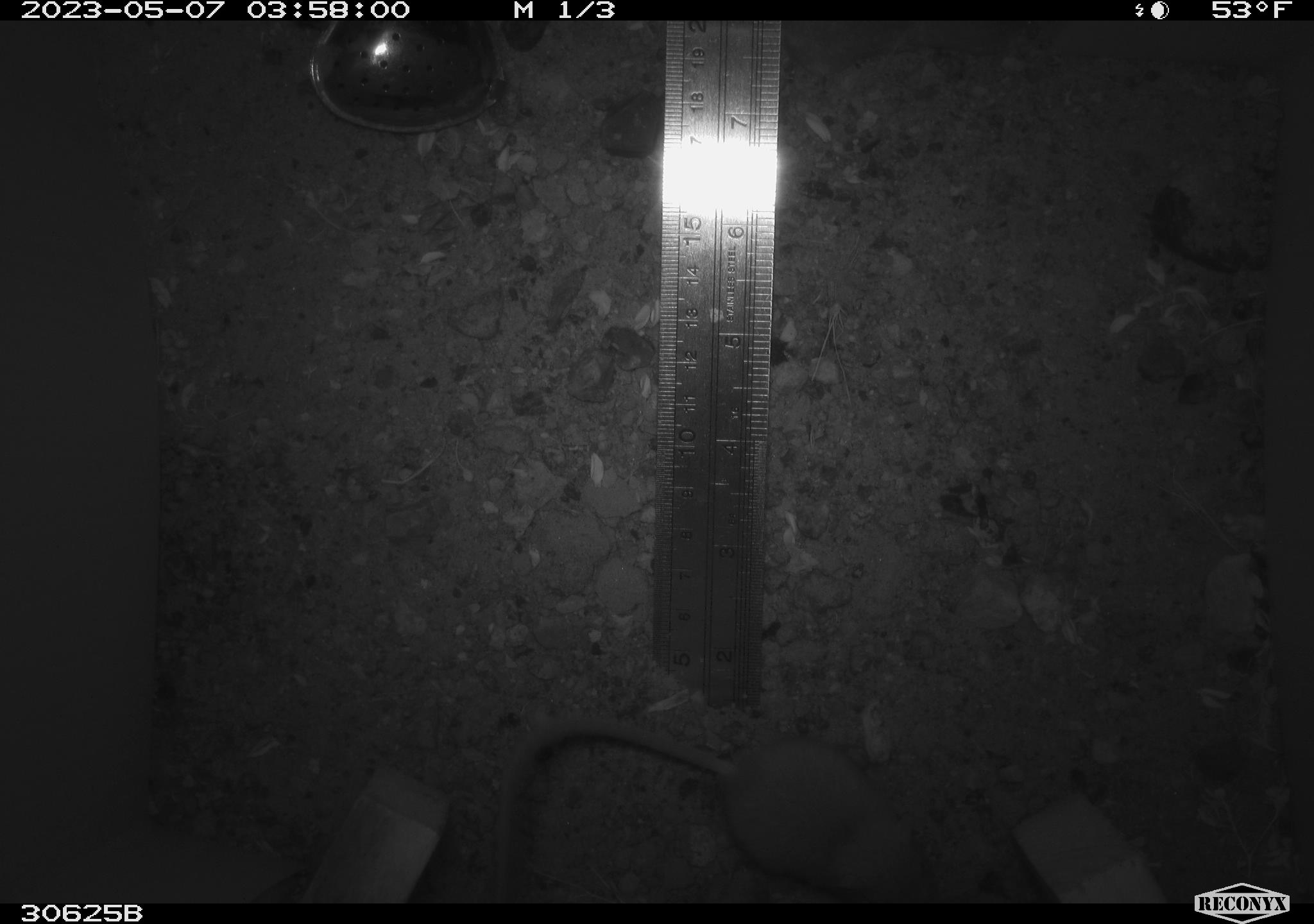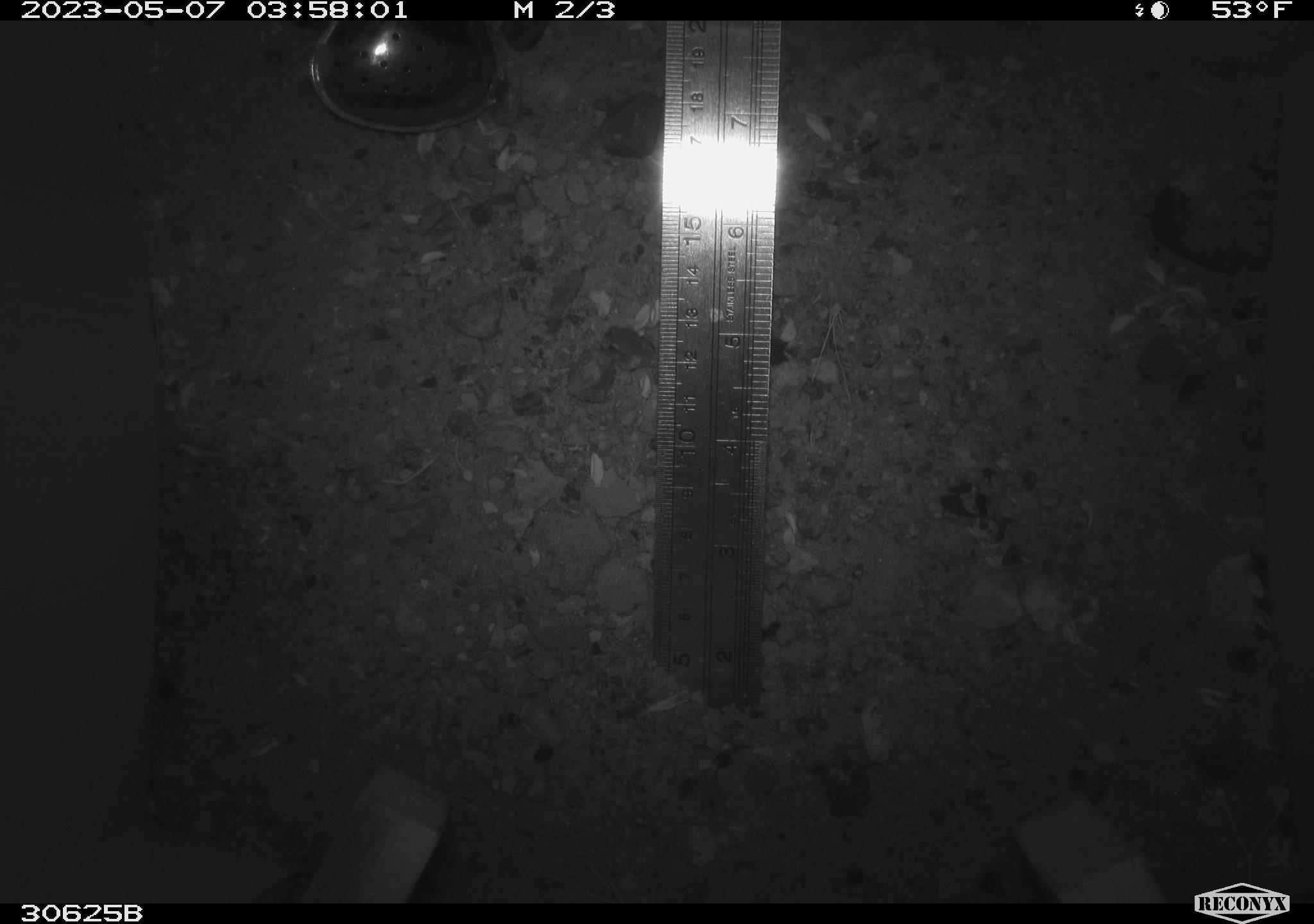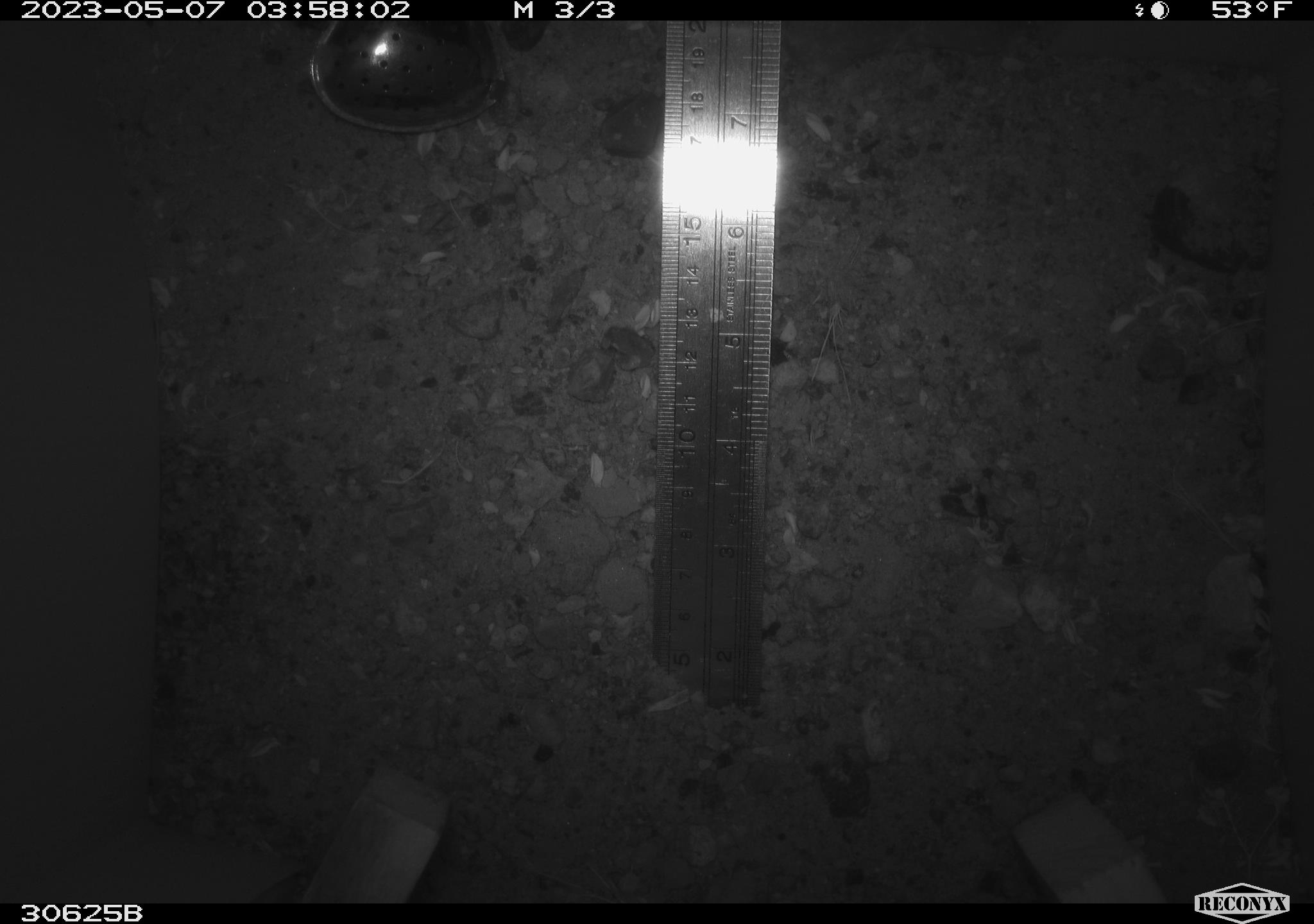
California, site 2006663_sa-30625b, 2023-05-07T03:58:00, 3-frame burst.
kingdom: Animalia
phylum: Chordata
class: Mammalia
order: Rodentia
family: Heteromyidae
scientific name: Heteromyidae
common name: kangaroo rats and pocket mice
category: heteromyidae family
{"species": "heteromyidae family (kangaroo rats and pocket mice) (Heteromyidae)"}